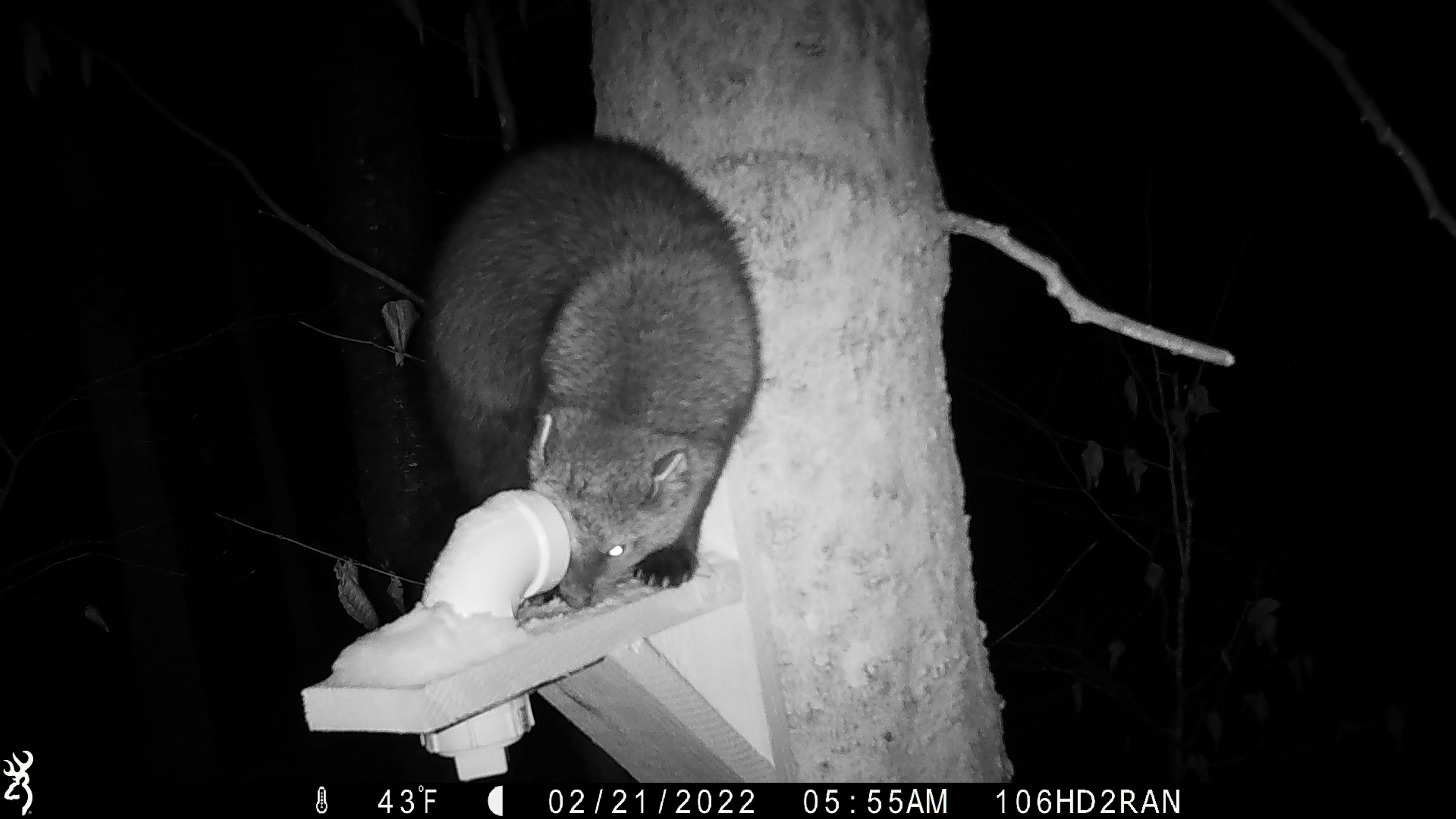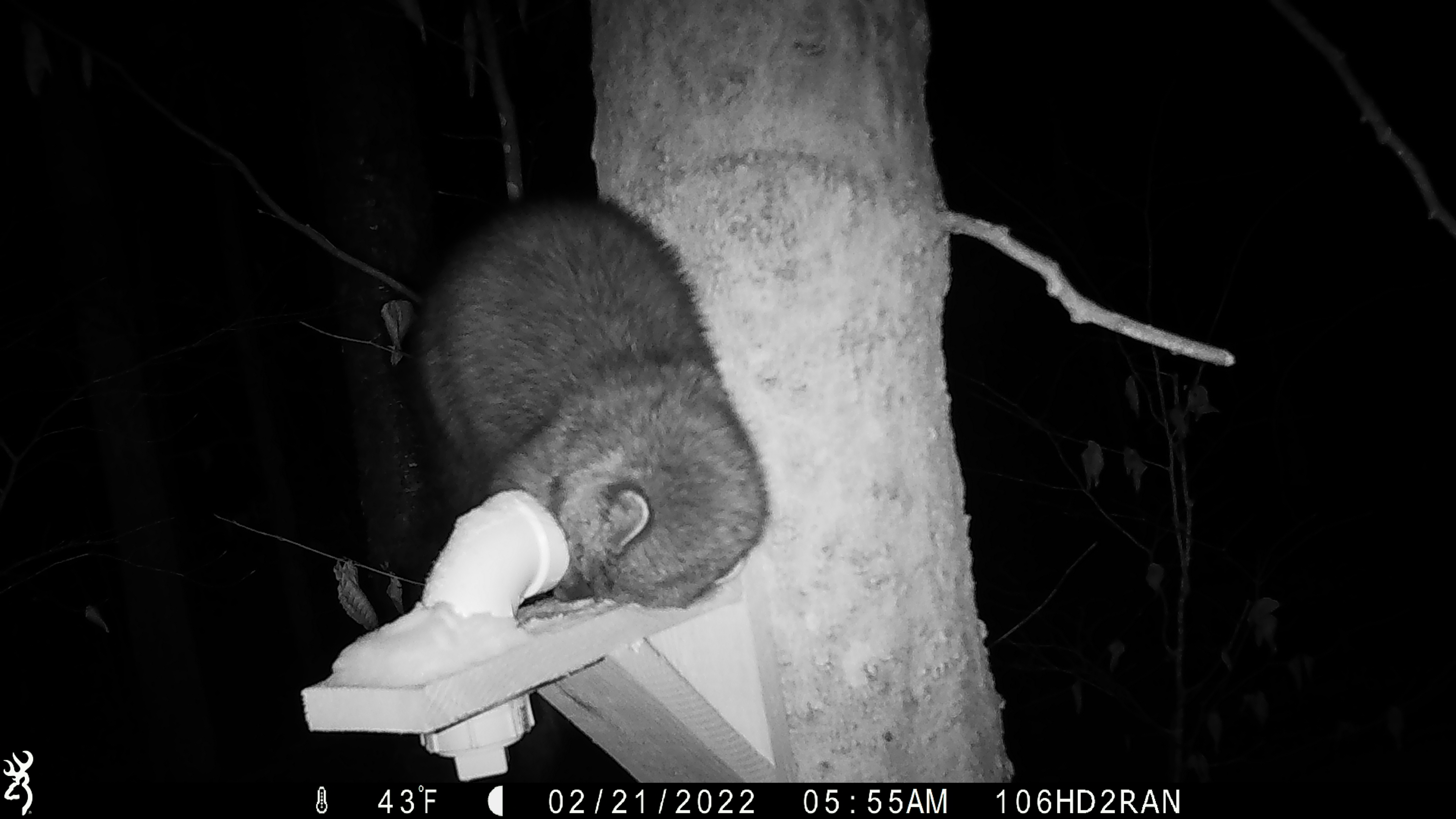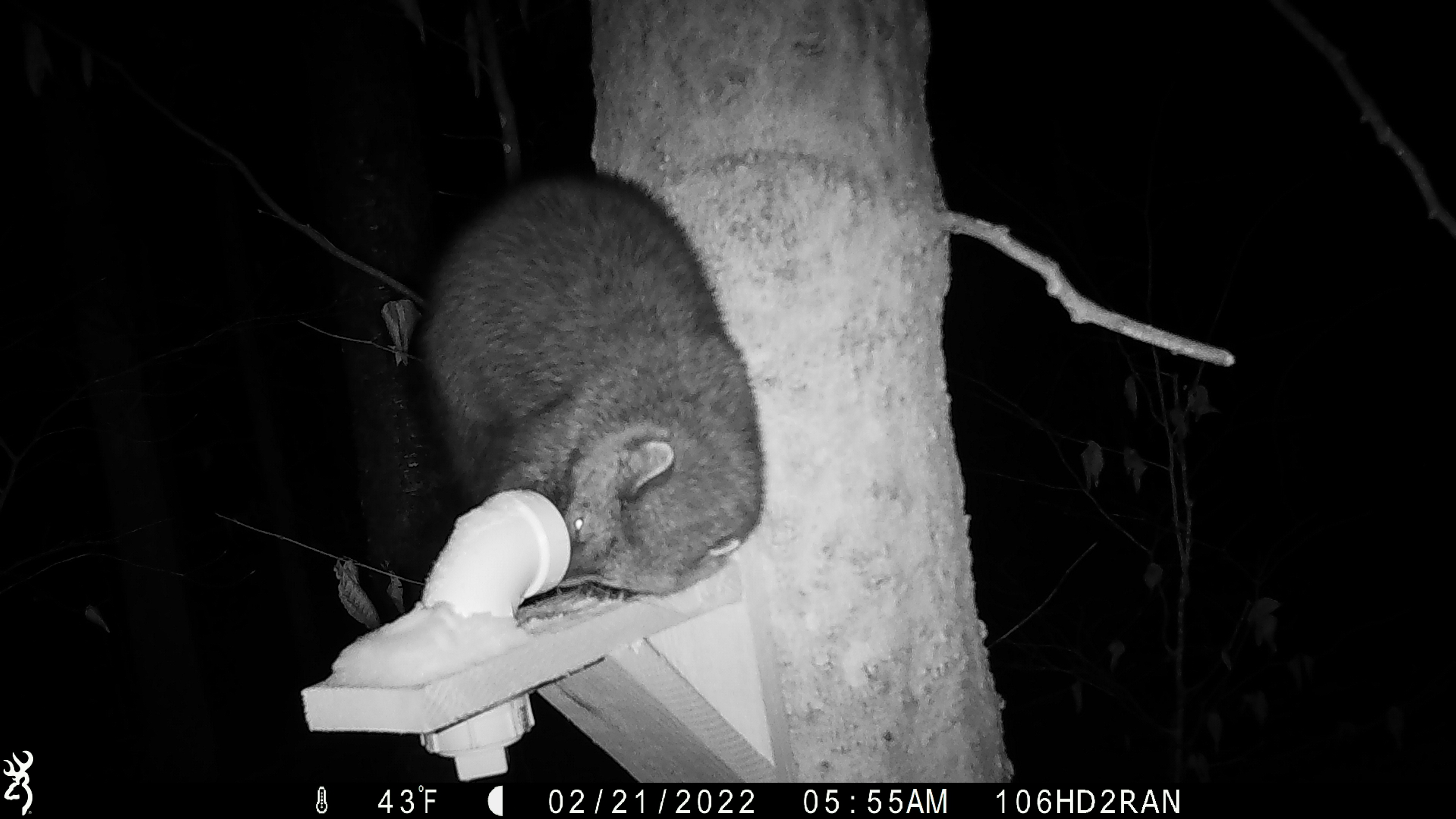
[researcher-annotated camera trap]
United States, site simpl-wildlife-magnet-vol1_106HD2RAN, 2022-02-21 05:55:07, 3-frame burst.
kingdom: Animalia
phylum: Chordata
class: Mammalia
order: Carnivora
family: Mustelidae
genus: Pekania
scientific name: Pekania pennanti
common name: fisher